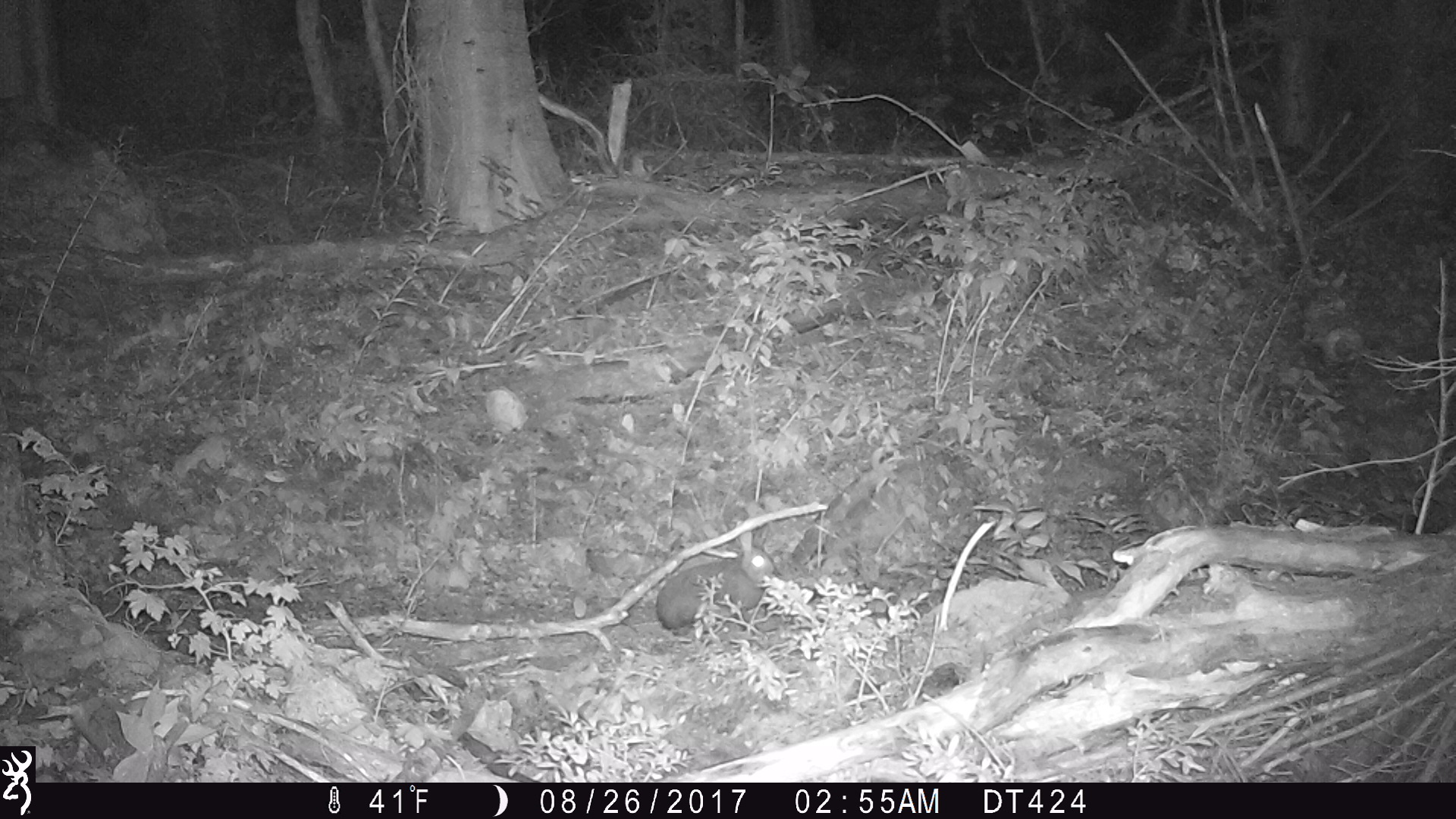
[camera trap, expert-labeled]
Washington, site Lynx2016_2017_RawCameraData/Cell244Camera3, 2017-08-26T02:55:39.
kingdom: Animalia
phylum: Chordata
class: Mammalia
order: Lagomorpha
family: Leporidae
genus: Lepus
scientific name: Lepus americanus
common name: snowshoe hare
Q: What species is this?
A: Lepus americanus (snowshoe hare).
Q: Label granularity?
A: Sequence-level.